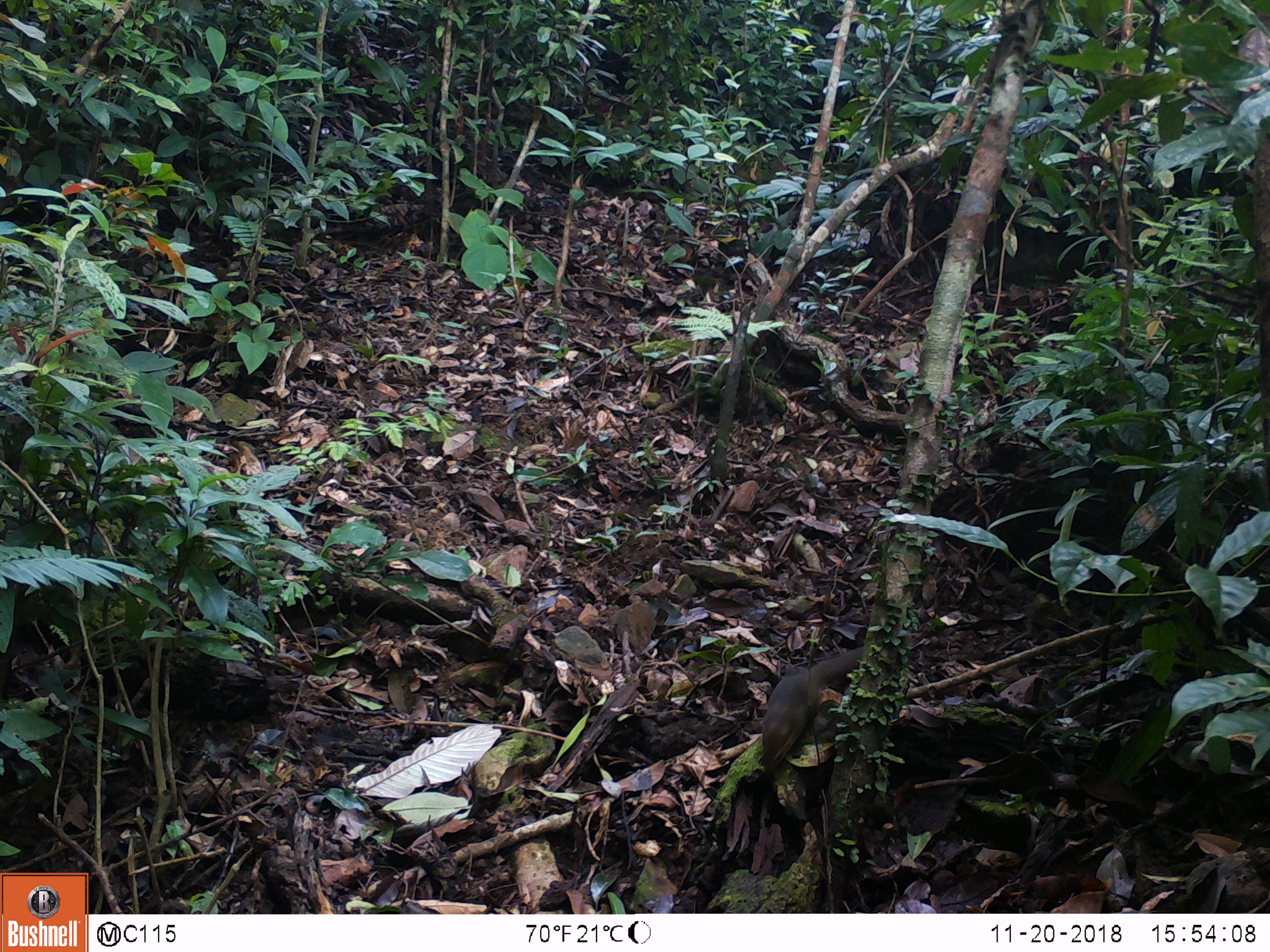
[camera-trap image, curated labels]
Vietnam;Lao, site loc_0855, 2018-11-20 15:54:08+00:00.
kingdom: Animalia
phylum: Chordata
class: Mammalia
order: Rodentia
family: Sciuridae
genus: Dremomys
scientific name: Dremomys rufigenis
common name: red-cheeked squirrel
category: red cheeked squirrel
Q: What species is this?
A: Red cheeked squirrel (red-cheeked squirrel) (Dremomys rufigenis).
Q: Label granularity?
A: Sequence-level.